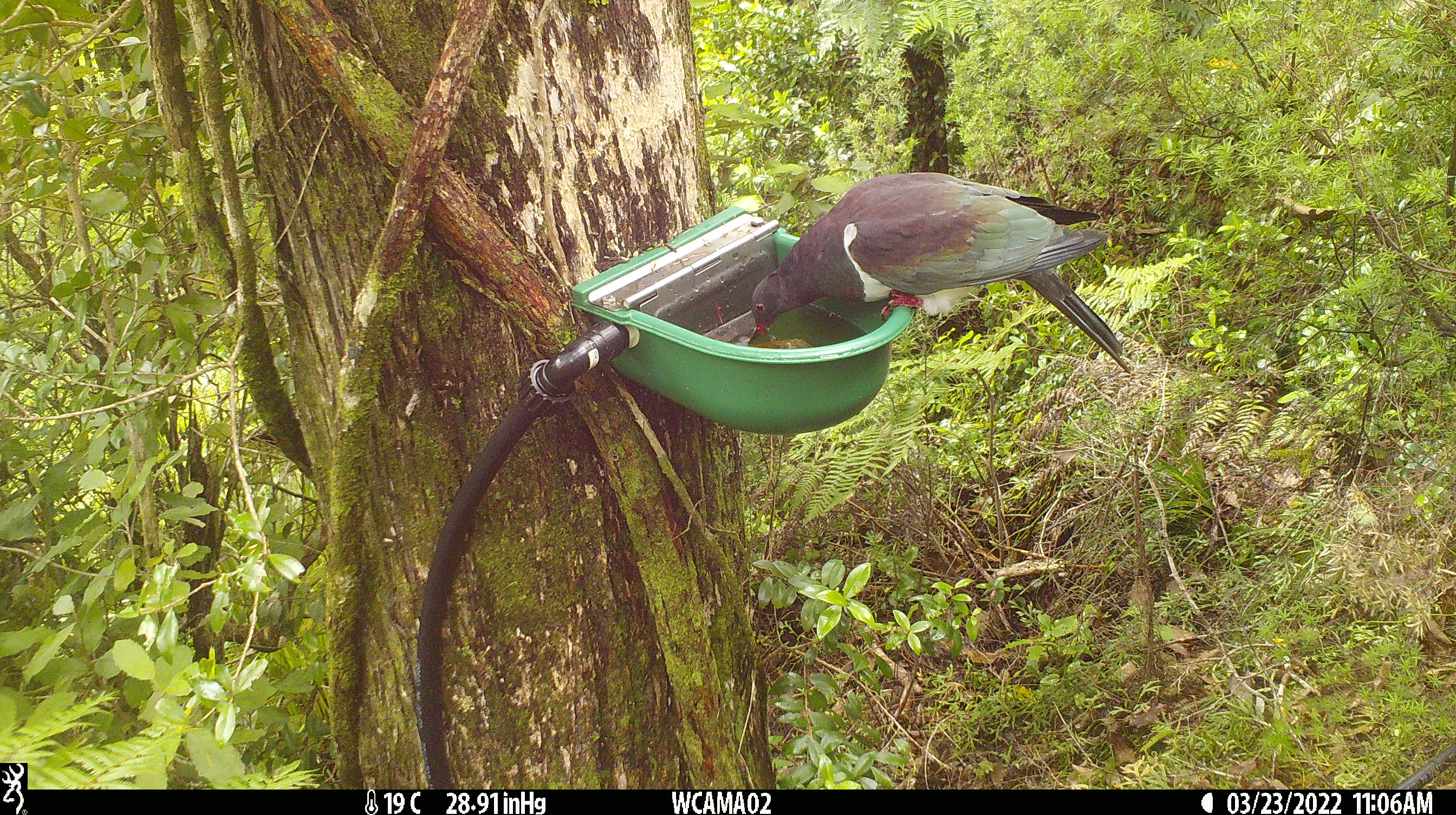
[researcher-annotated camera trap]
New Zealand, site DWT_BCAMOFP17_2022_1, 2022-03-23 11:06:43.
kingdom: Animalia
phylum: Chordata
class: Aves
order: Columbiformes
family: Columbidae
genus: Hemiphaga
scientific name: Hemiphaga novaeseelandiae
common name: new zealand pigeon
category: kereru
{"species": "kereru (new zealand pigeon) (Hemiphaga novaeseelandiae)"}